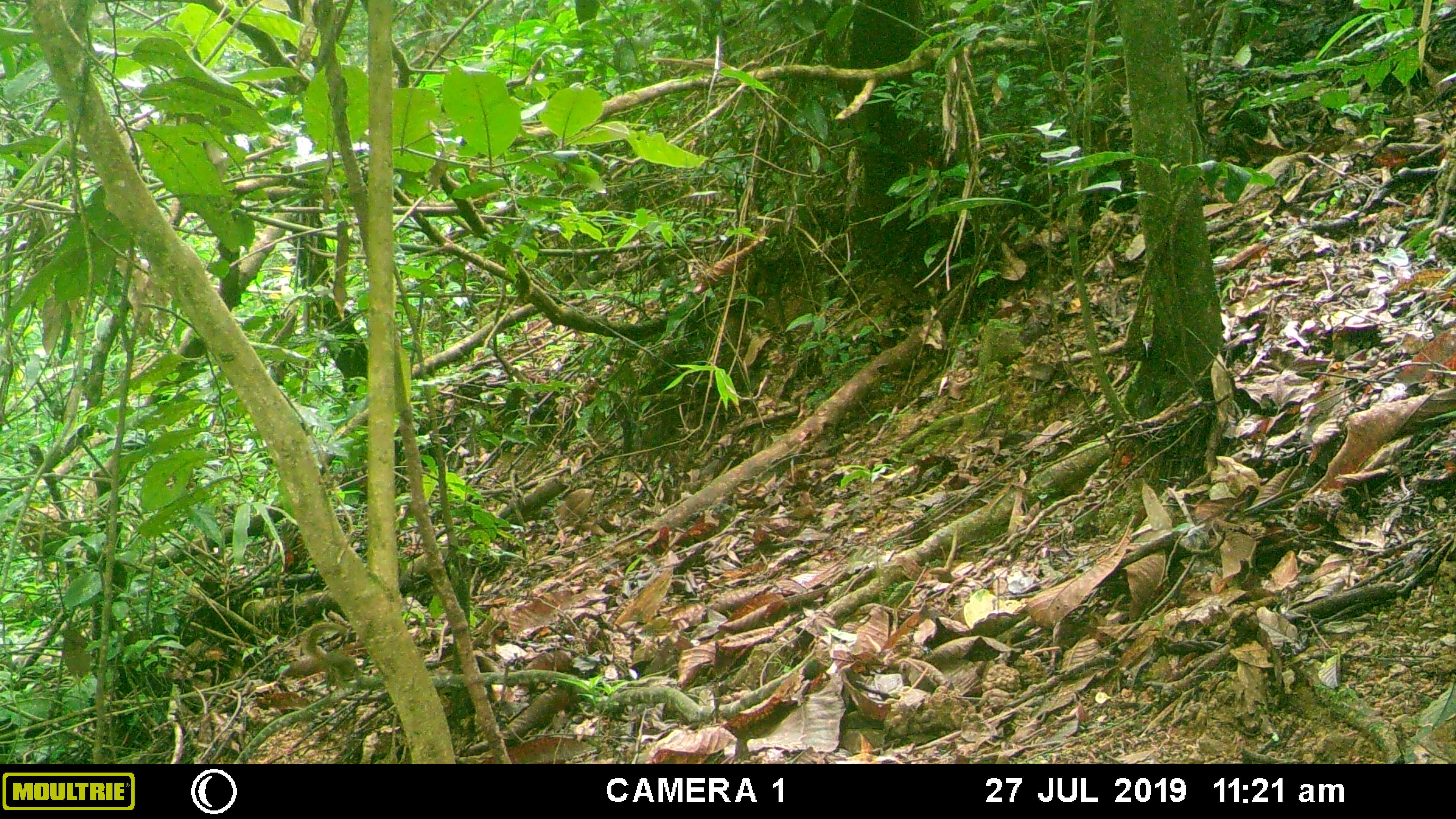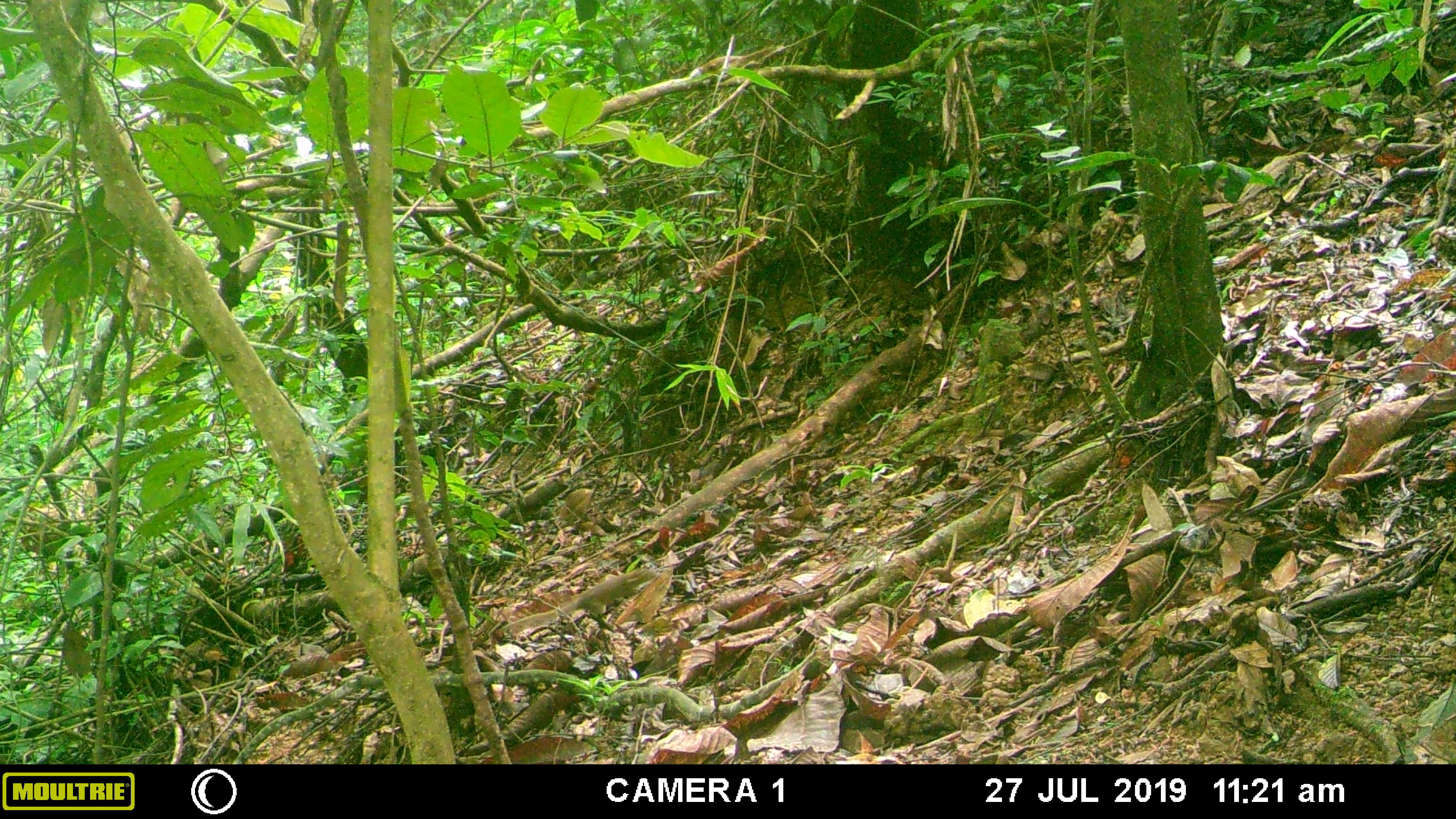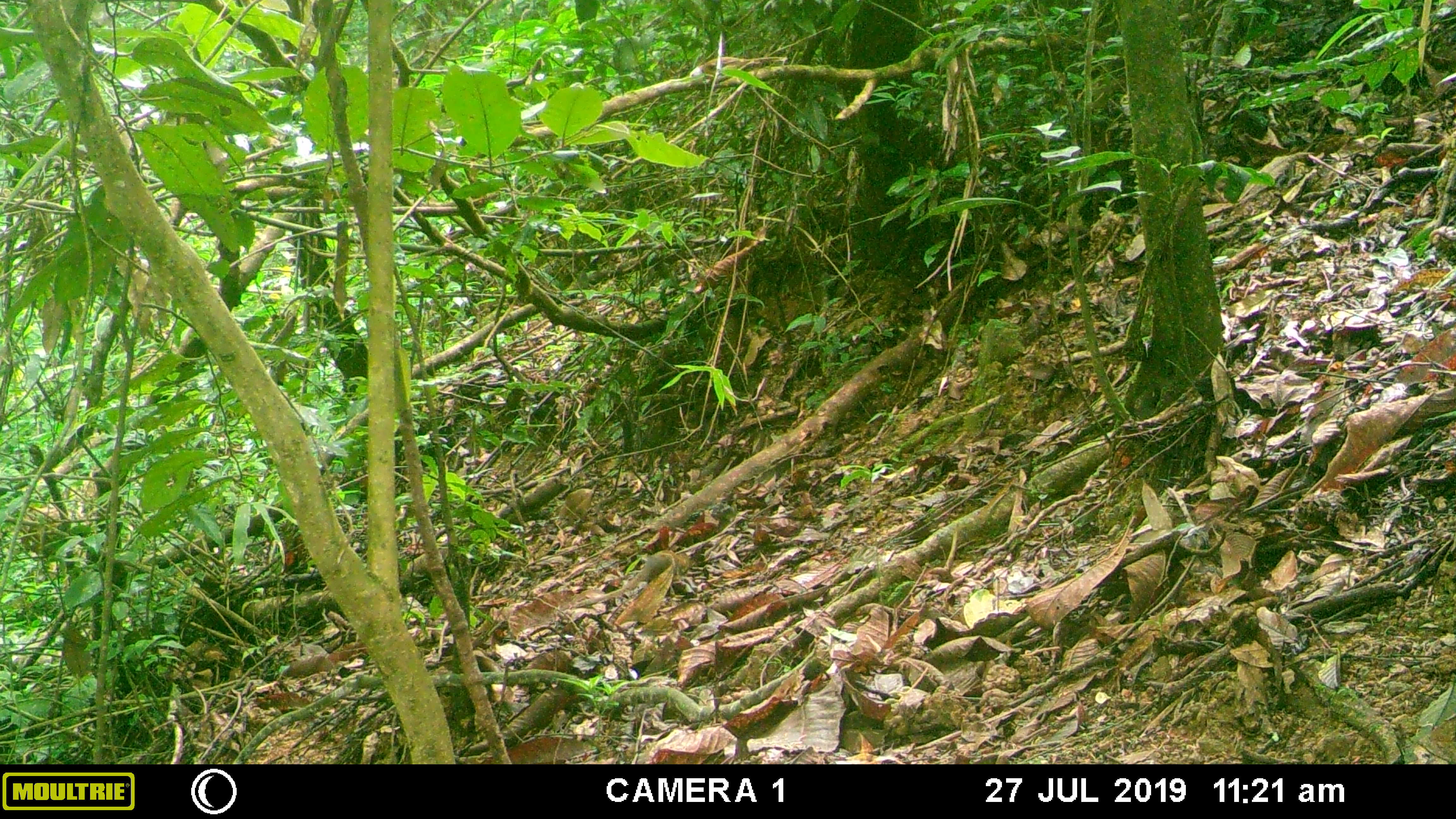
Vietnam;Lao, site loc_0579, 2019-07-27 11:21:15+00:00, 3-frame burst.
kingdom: Animalia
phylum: Chordata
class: Mammalia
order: Scandentia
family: Tupaiidae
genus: Tupaia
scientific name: Tupaia belangeri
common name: northern treeshrew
Northern treeshrew (Tupaia belangeri). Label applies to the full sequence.